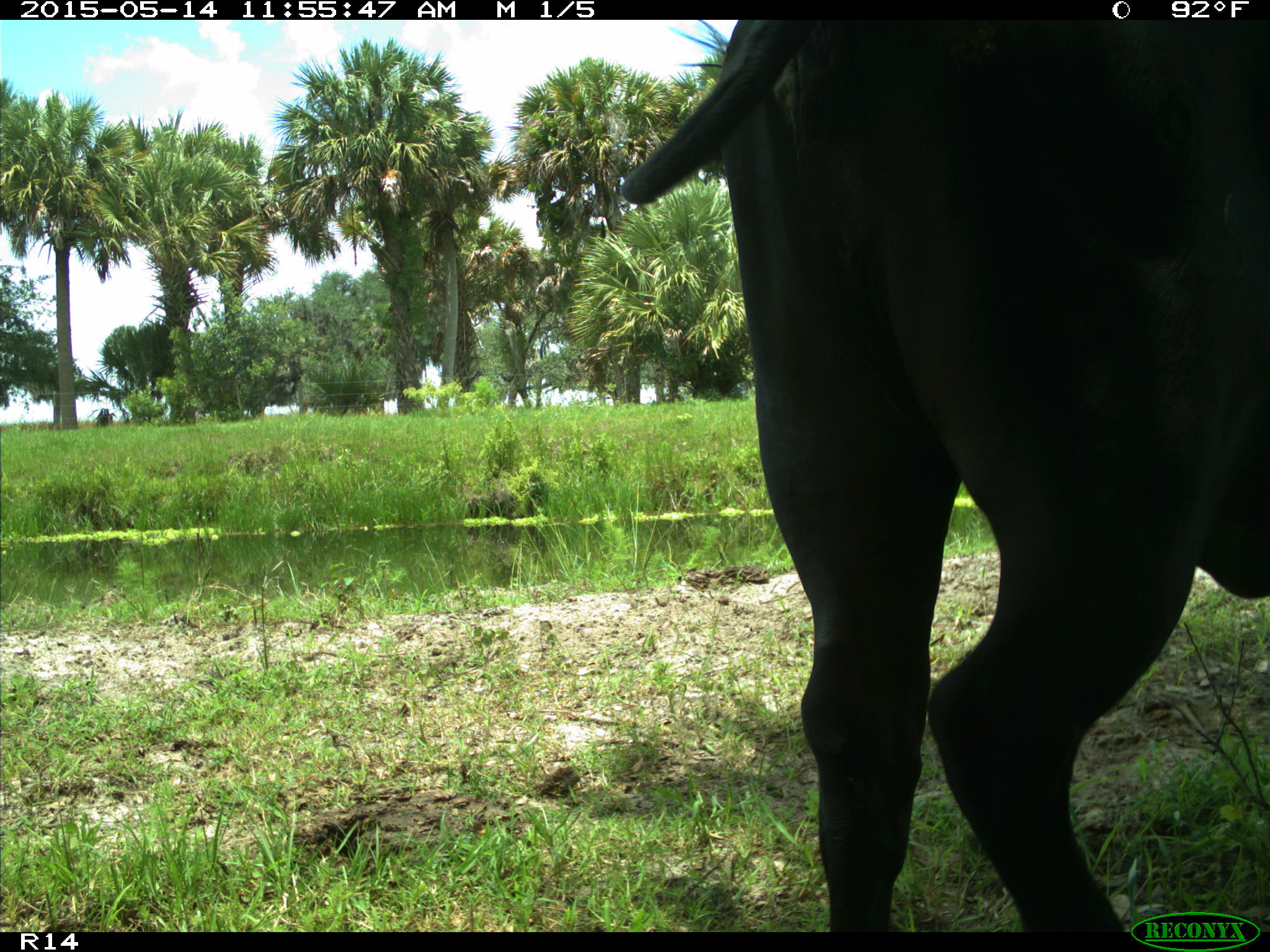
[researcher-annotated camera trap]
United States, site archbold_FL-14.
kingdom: Animalia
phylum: Chordata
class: Mammalia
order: Artiodactyla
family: Bovidae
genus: Bos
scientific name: Bos taurus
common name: domestic cow